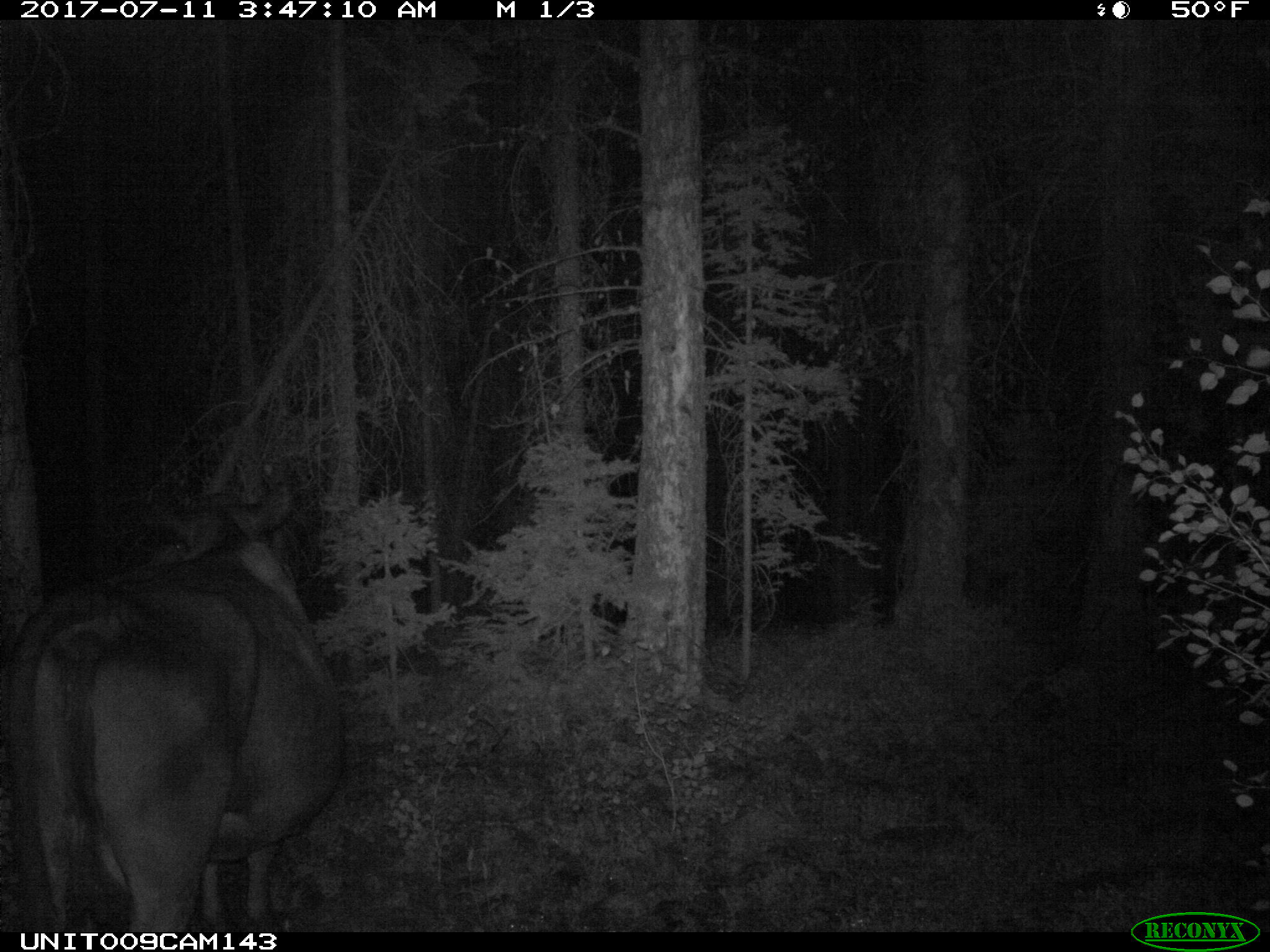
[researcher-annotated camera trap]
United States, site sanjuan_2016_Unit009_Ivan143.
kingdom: Animalia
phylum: Chordata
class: Mammalia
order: Artiodactyla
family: Bovidae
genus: Bos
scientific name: Bos taurus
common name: domestic cow